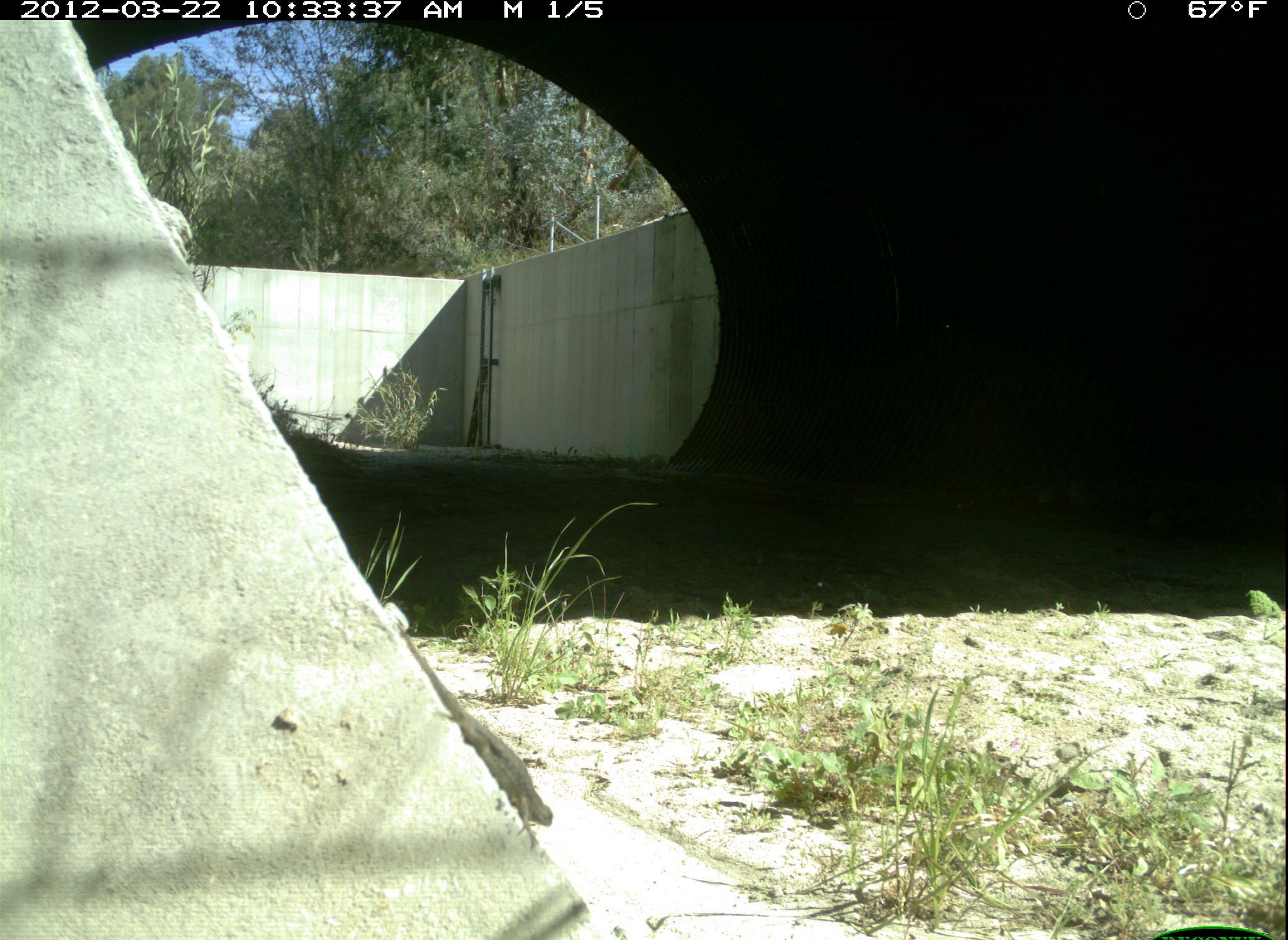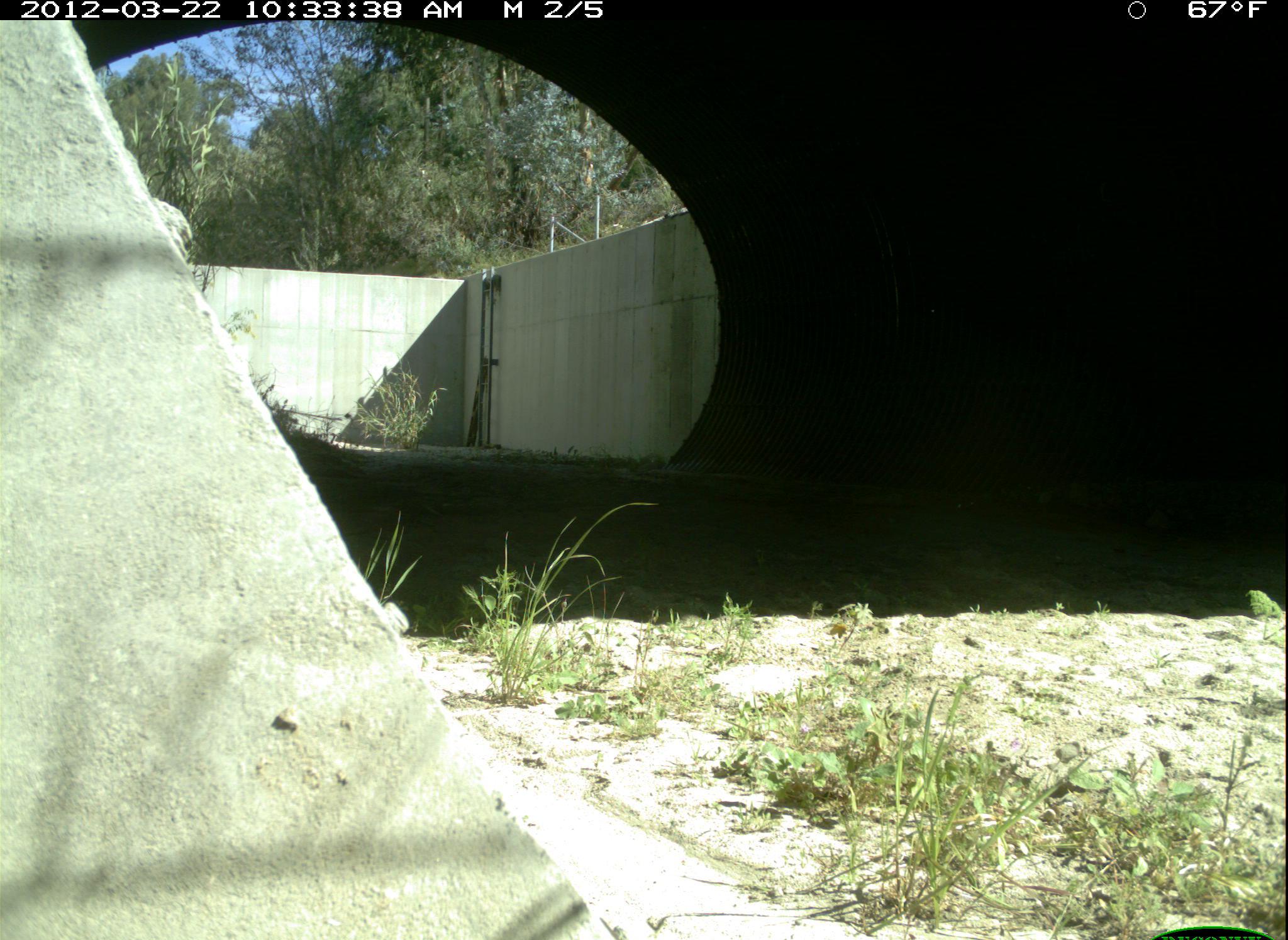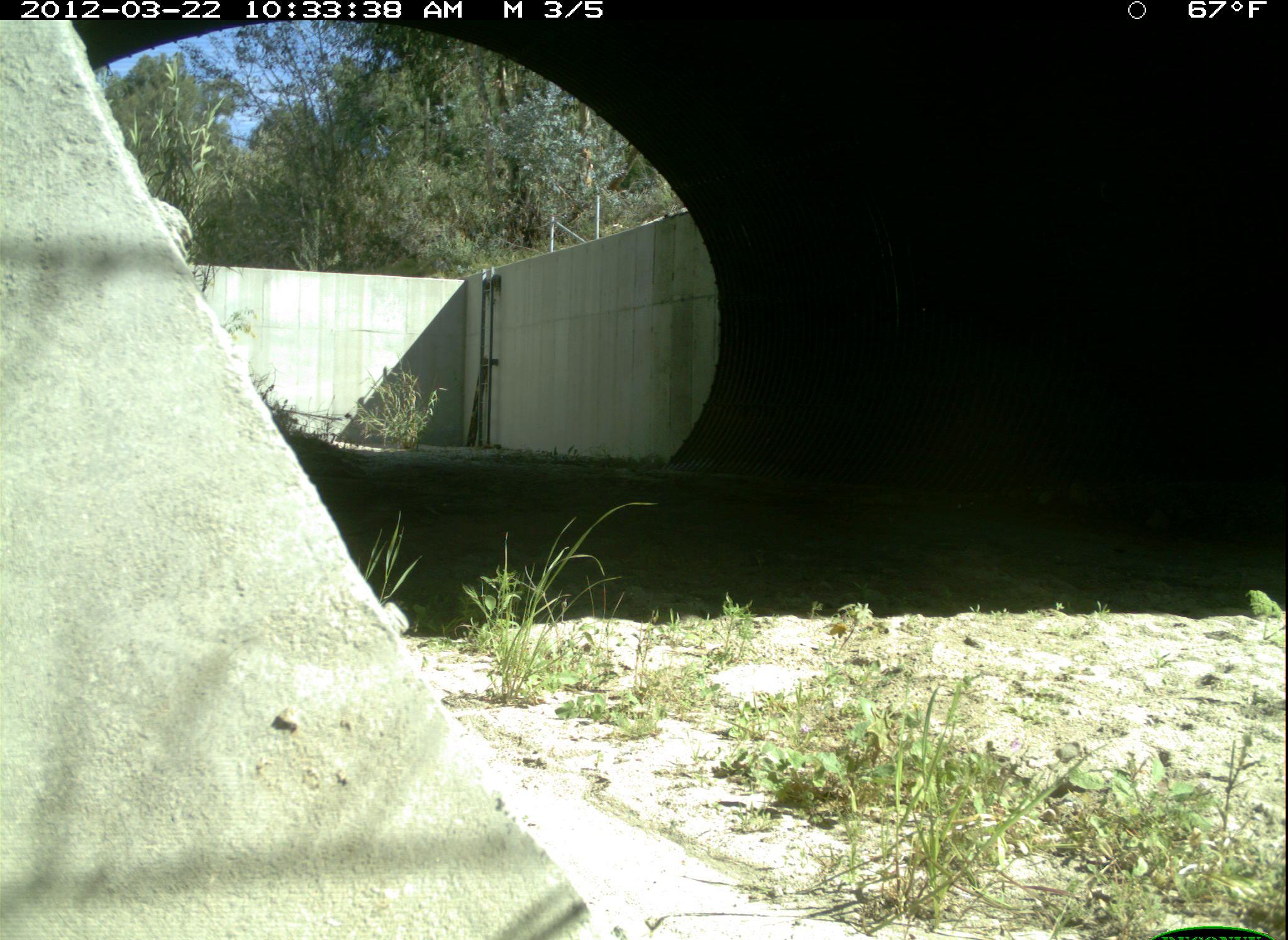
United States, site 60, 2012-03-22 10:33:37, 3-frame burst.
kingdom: Animalia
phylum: Chordata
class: Reptilia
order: Squamata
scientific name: Squamata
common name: lizard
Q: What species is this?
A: Lizard (Squamata).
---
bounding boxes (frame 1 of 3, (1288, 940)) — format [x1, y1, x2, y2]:
lizard: [393, 624, 557, 846]